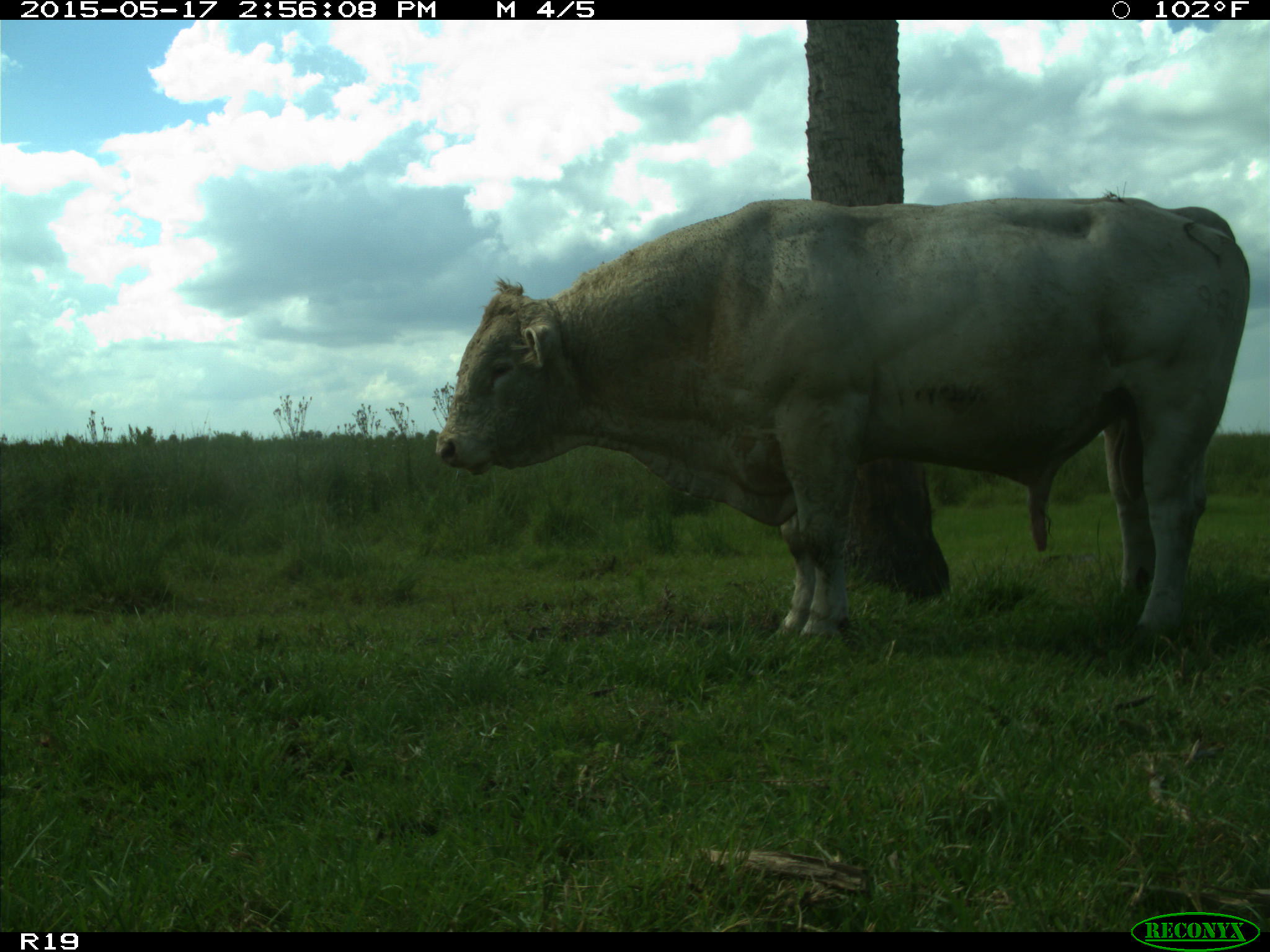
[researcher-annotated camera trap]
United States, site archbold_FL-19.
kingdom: Animalia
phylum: Chordata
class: Mammalia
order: Artiodactyla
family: Bovidae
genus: Bos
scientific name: Bos taurus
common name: domestic cow